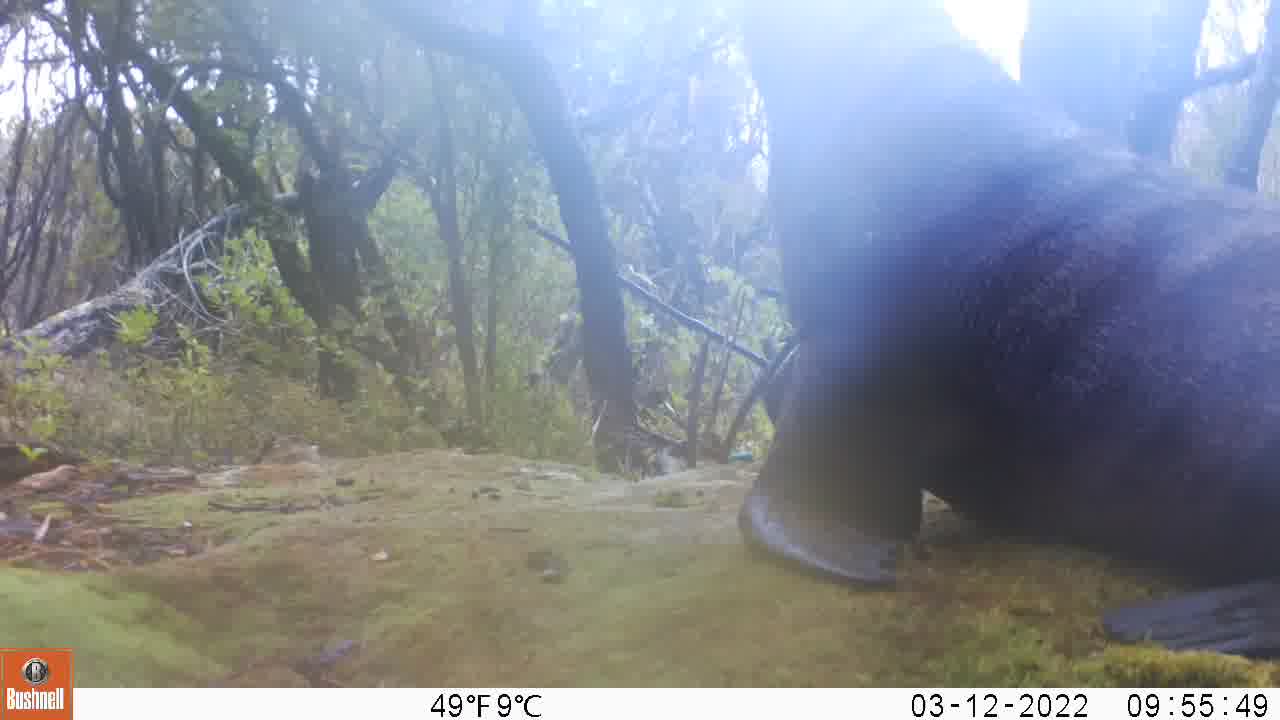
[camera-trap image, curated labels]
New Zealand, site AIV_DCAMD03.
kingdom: Animalia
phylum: Chordata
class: Mammalia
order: Carnivora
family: Otariidae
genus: Phocarctos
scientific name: Phocarctos hookeri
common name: new zealand sea lion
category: sealion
Sealion (new zealand sea lion) (Phocarctos hookeri).